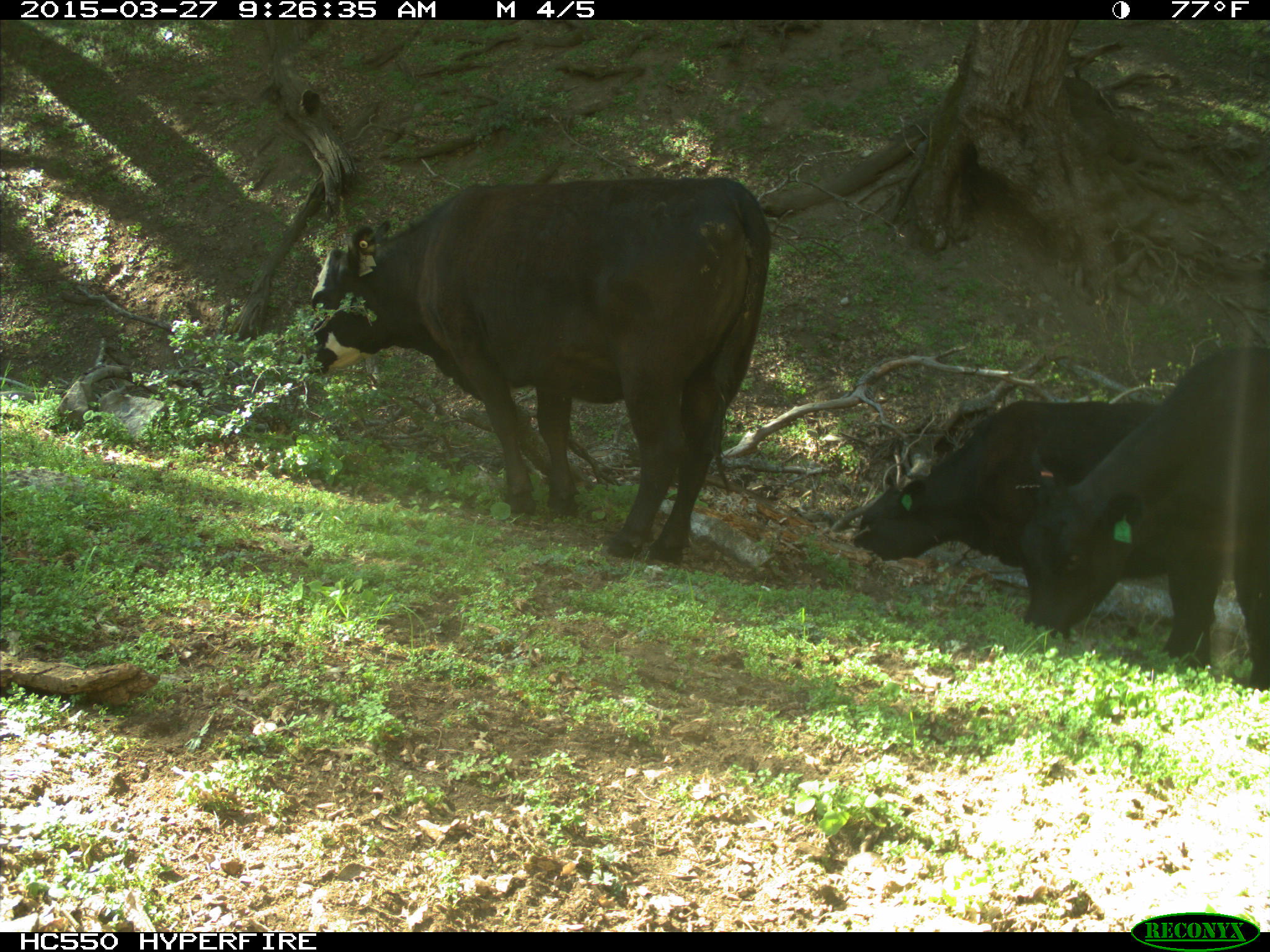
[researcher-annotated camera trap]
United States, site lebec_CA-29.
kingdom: Animalia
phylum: Chordata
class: Mammalia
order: Artiodactyla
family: Bovidae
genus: Bos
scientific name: Bos taurus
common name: domestic cow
Bos taurus (domestic cow).